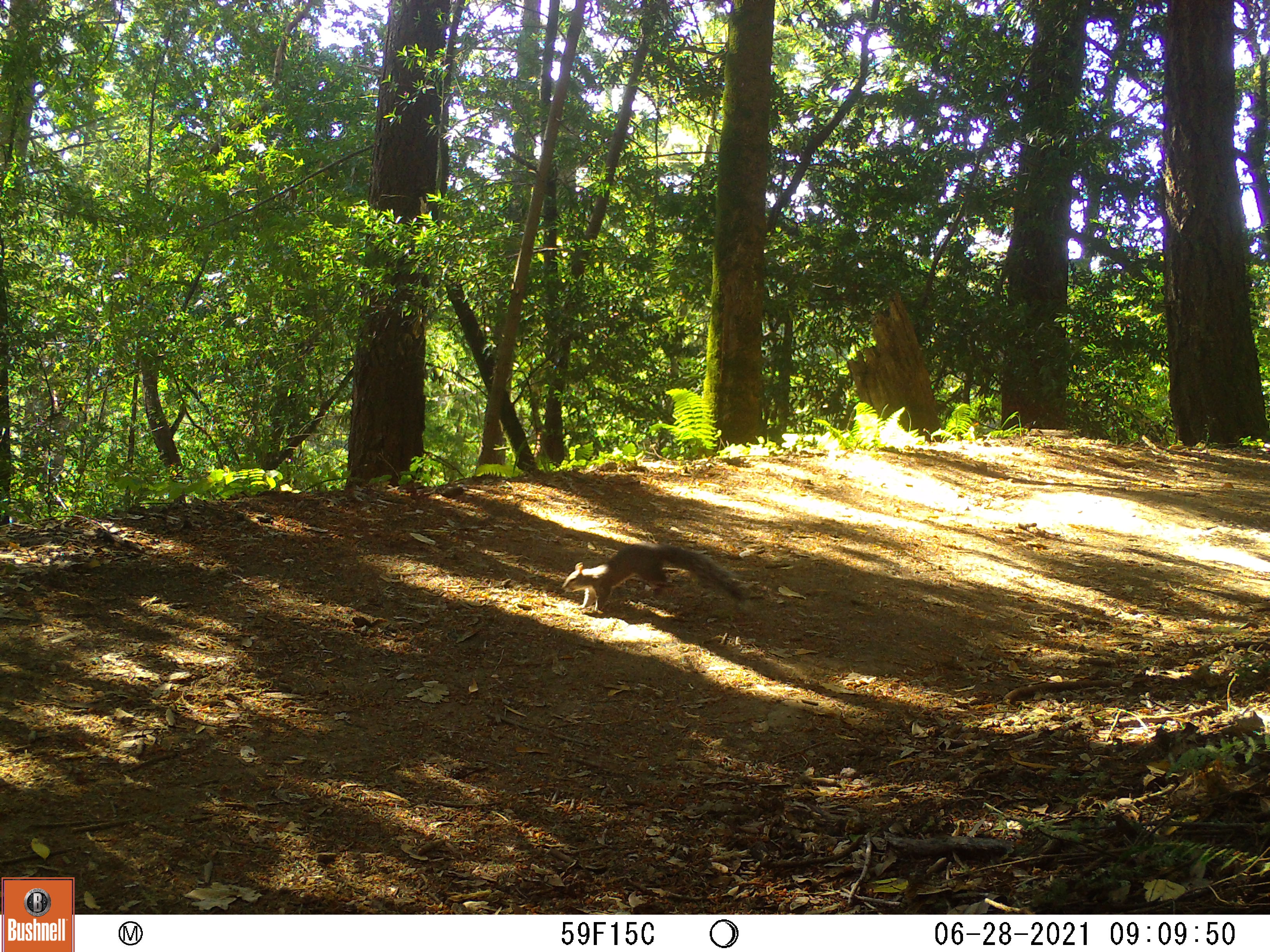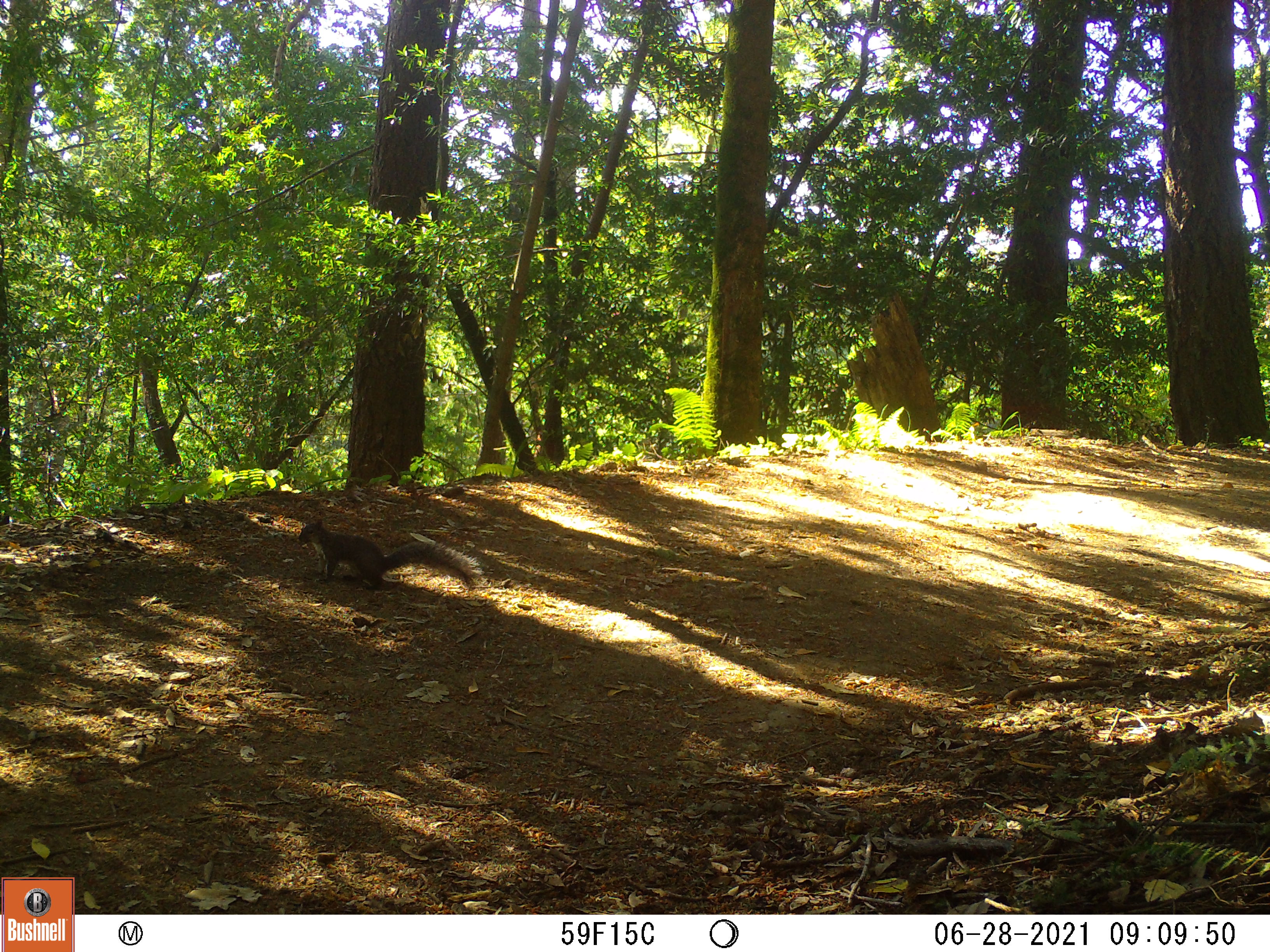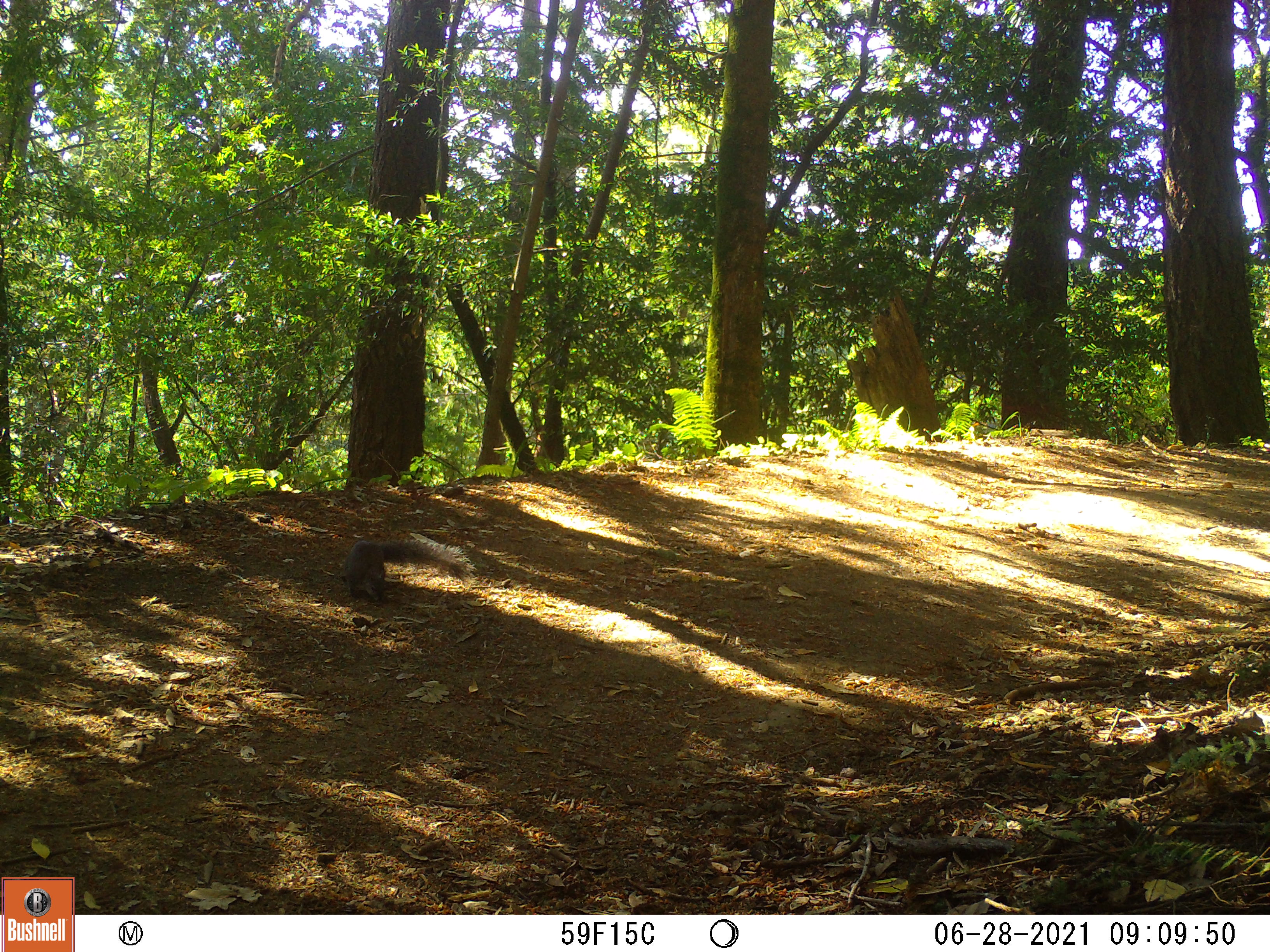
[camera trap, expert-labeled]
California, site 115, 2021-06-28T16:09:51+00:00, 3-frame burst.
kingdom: Animalia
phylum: Chordata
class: Mammalia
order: Rodentia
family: Sciuridae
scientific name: Sciuridae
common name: squirrel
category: unknown squirrel